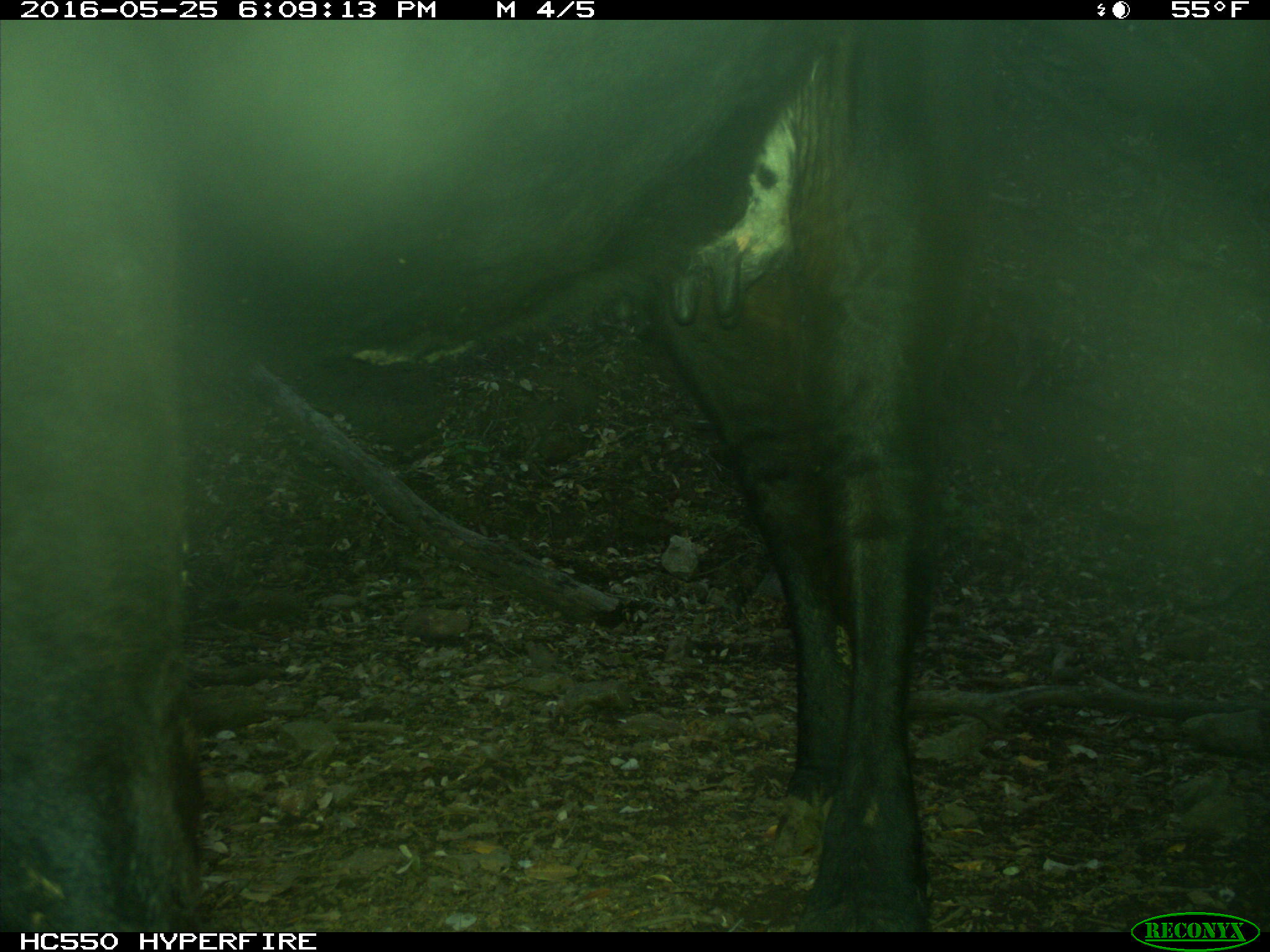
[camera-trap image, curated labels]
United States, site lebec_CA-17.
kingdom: Animalia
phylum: Chordata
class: Mammalia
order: Artiodactyla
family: Bovidae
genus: Bos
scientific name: Bos taurus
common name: domestic cow